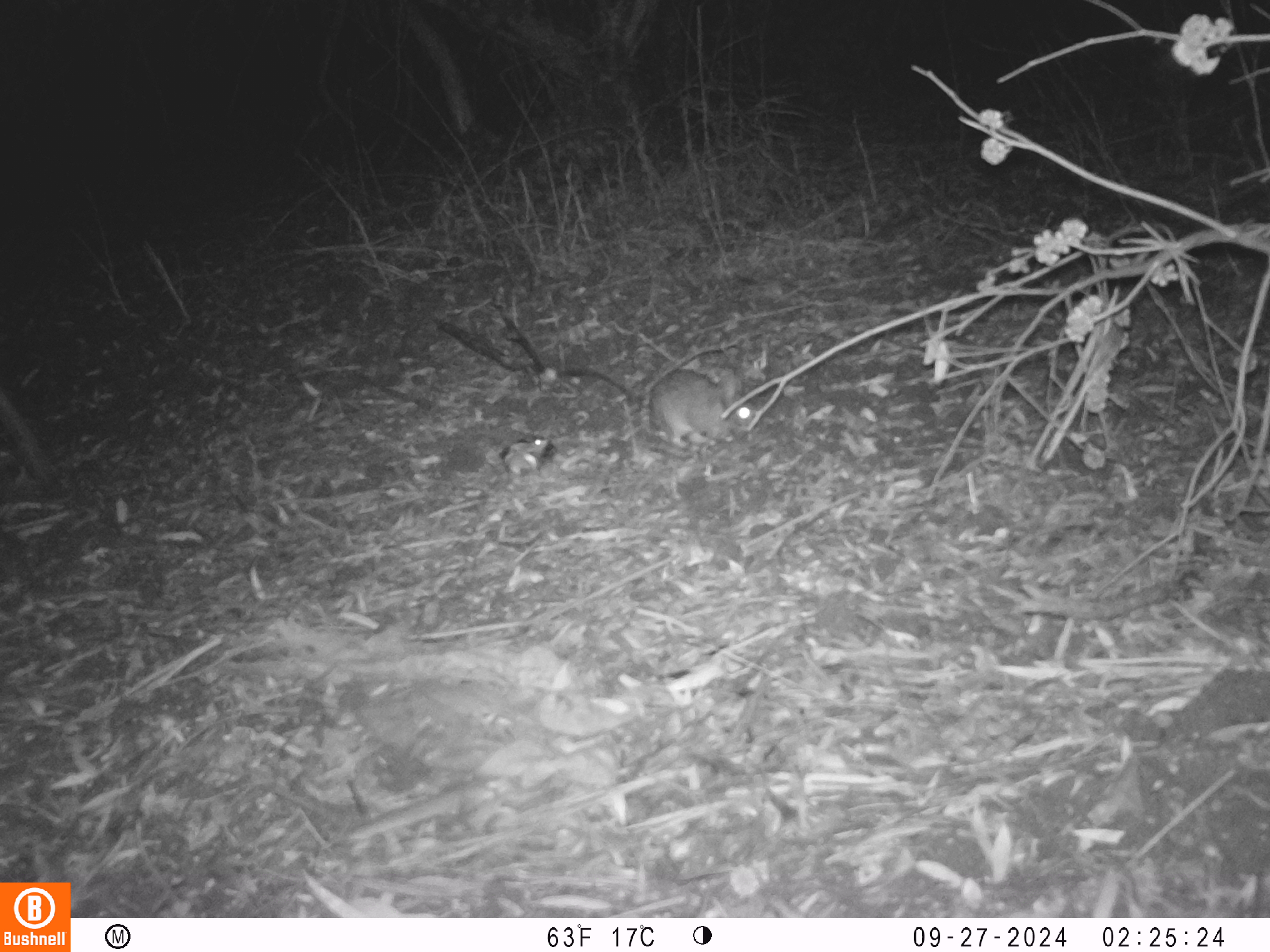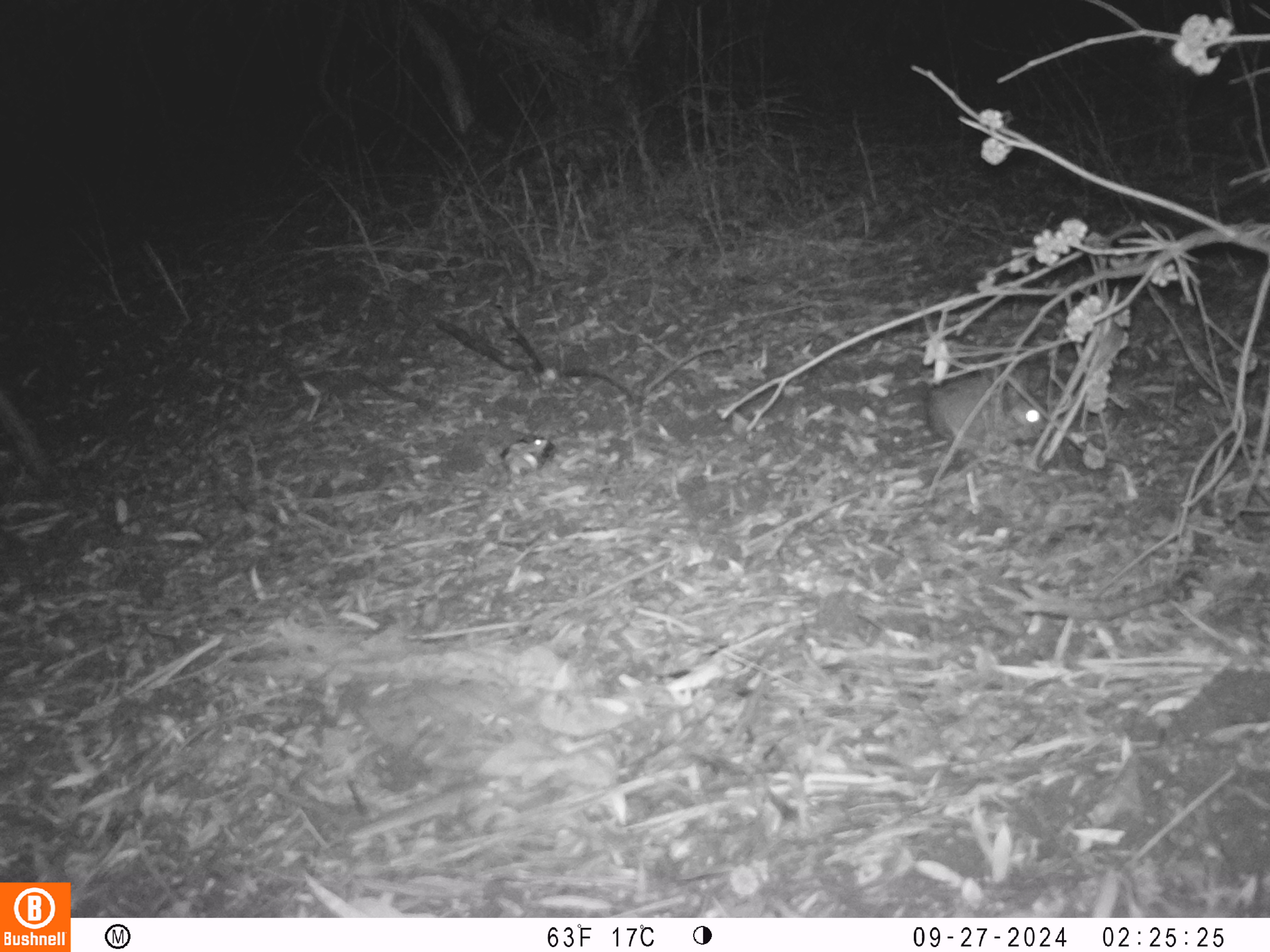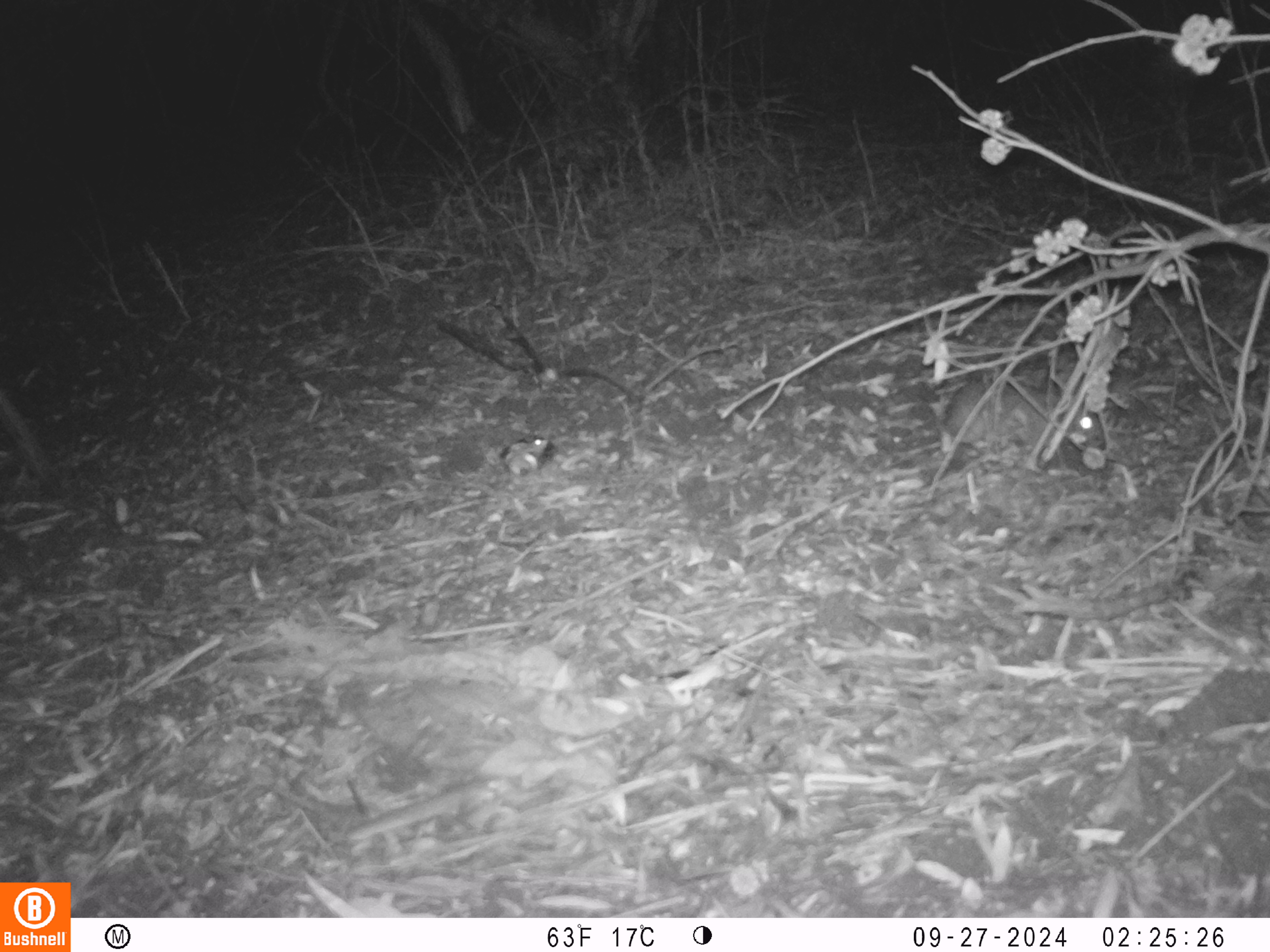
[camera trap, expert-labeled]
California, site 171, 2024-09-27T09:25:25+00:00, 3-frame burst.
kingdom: Animalia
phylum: Chordata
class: Mammalia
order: Lagomorpha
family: Leporidae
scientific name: Leporidae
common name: rabbit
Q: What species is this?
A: Rabbit (Leporidae).